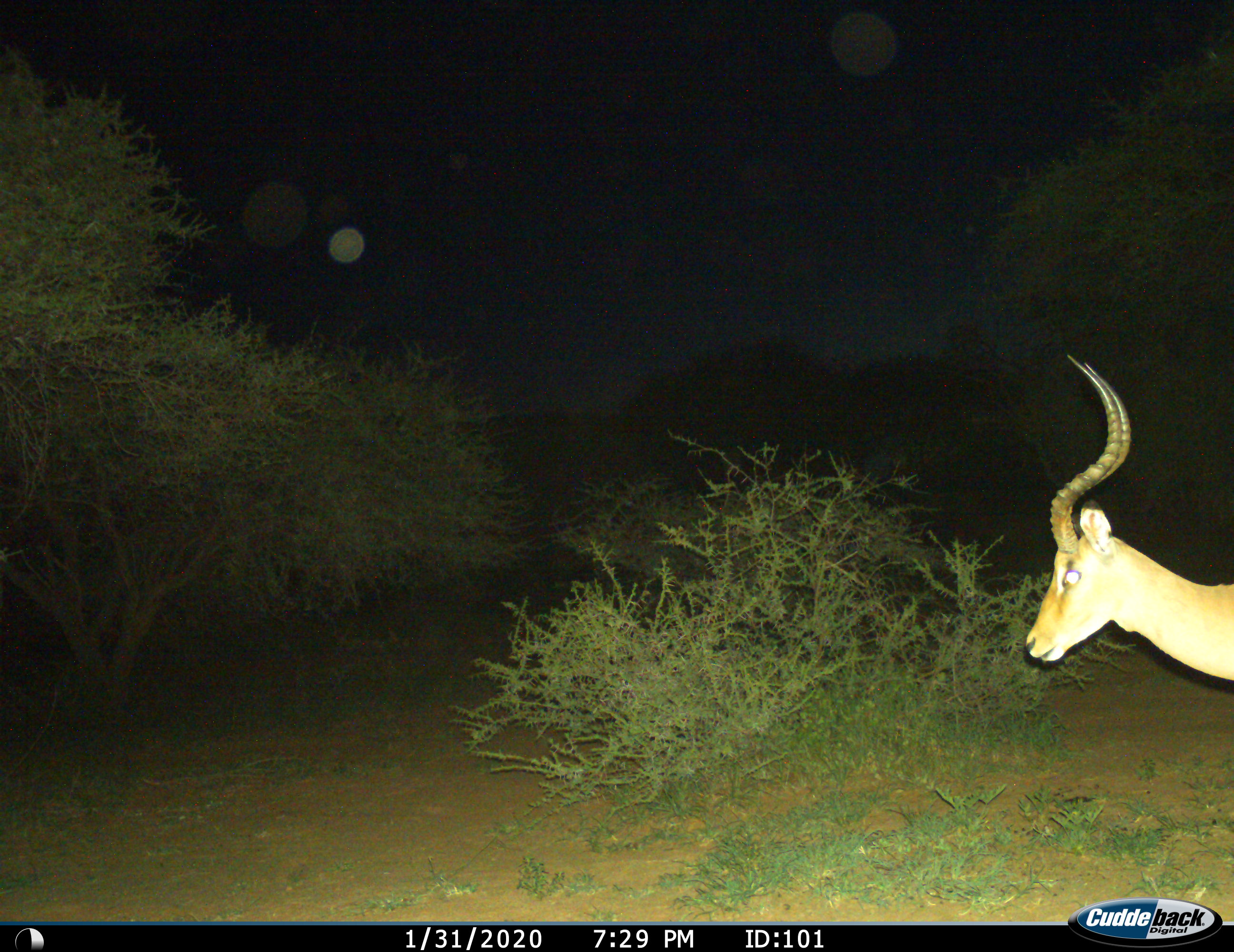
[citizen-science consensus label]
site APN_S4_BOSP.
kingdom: Animalia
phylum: Chordata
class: Mammalia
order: Artiodactyla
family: Bovidae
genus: Aepyceros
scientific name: Aepyceros melampus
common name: impala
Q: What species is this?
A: Impala (Aepyceros melampus).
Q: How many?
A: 1.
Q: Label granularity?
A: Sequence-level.